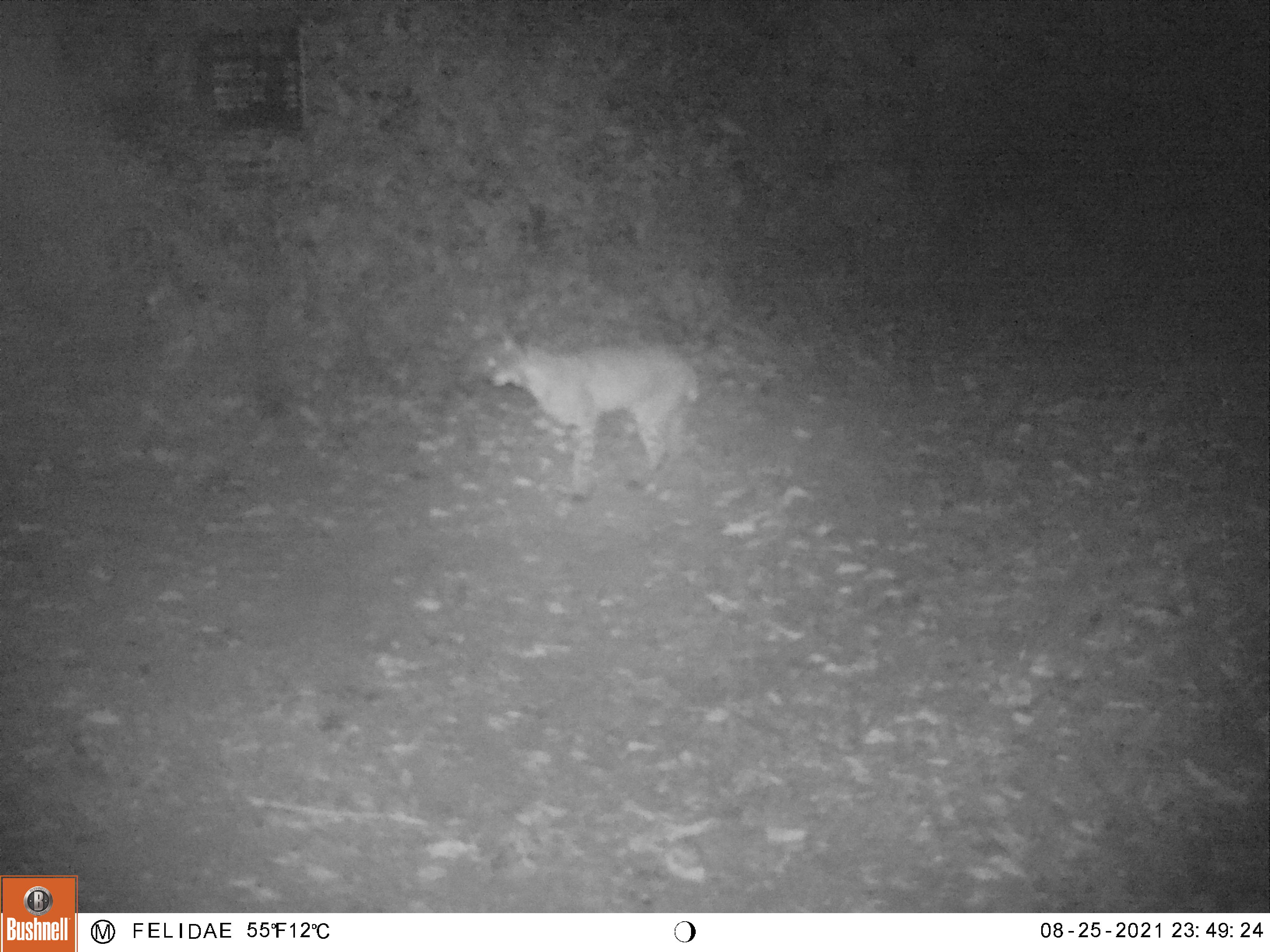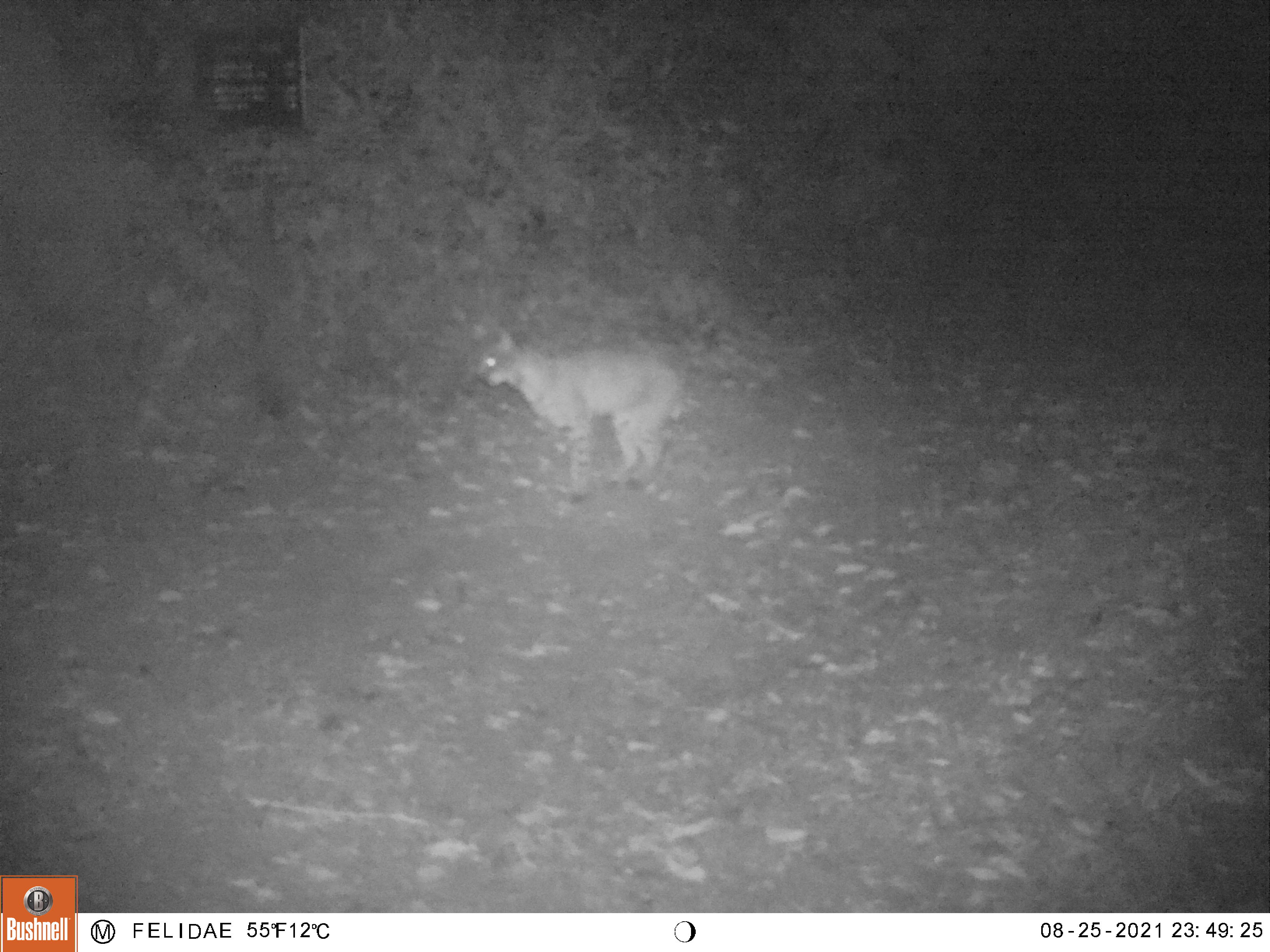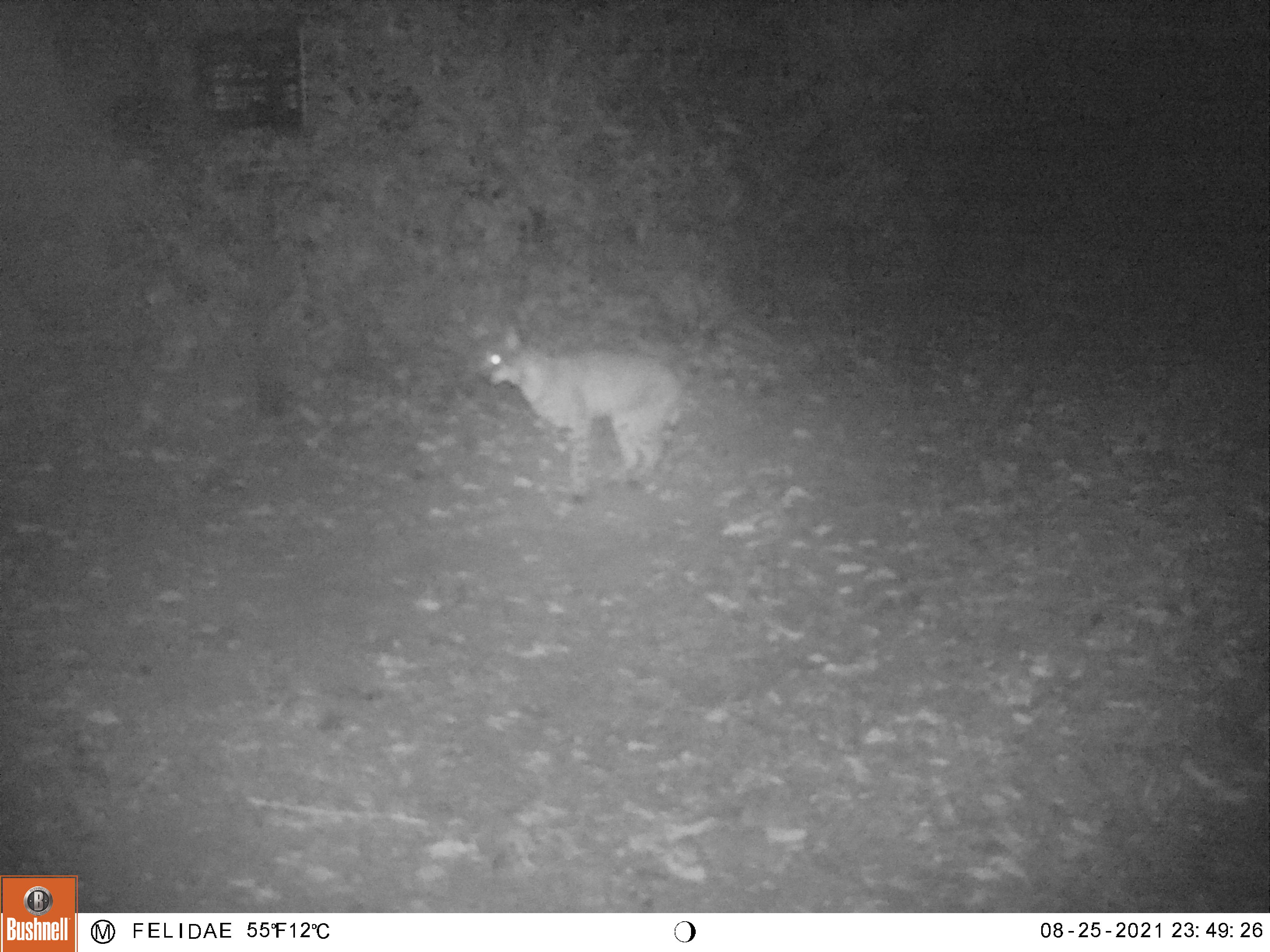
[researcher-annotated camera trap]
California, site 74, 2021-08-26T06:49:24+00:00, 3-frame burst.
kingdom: Animalia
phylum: Chordata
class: Mammalia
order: Carnivora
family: Felidae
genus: Lynx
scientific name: Lynx rufus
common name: bobcat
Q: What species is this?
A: Bobcat (Lynx rufus).